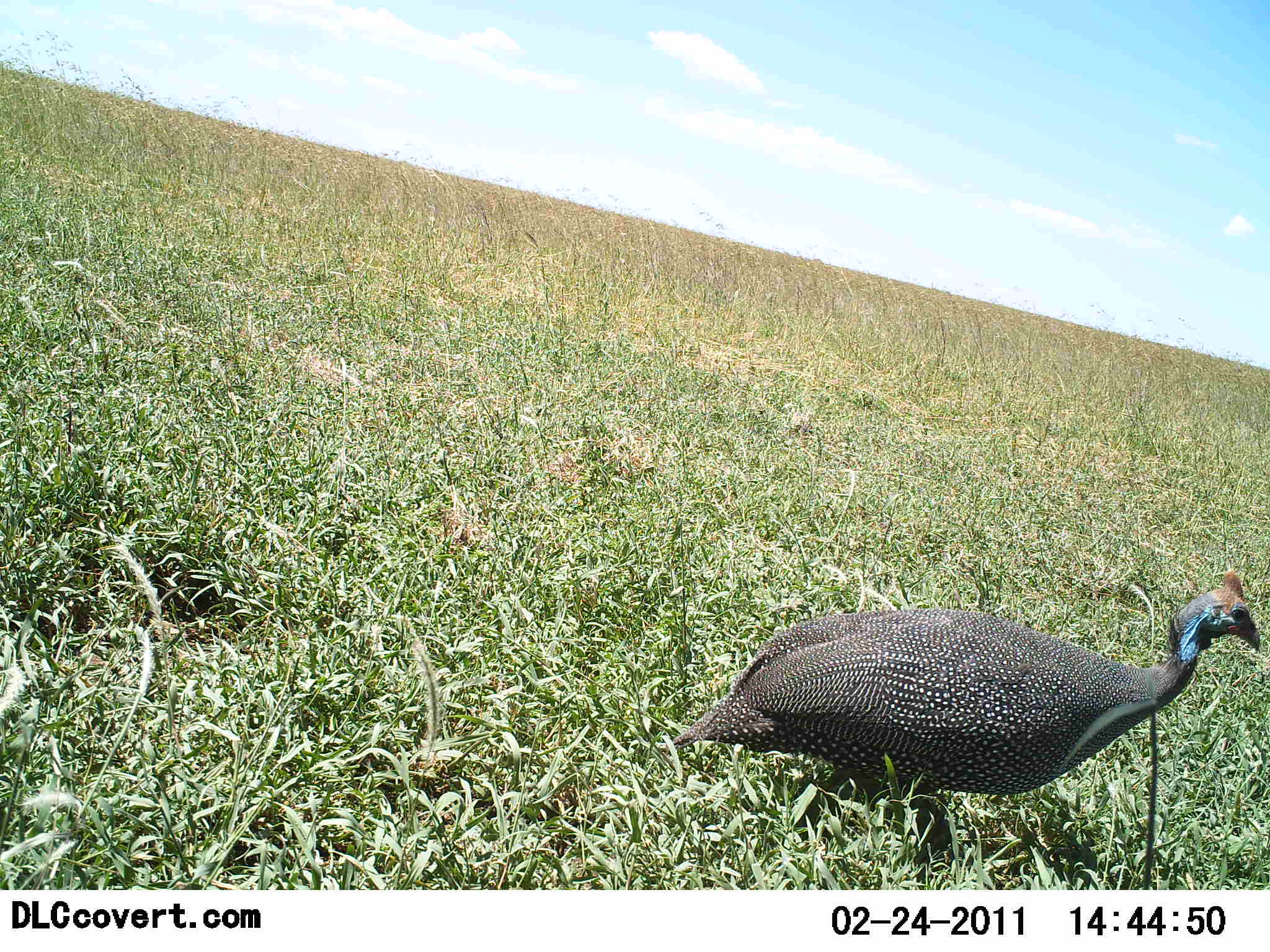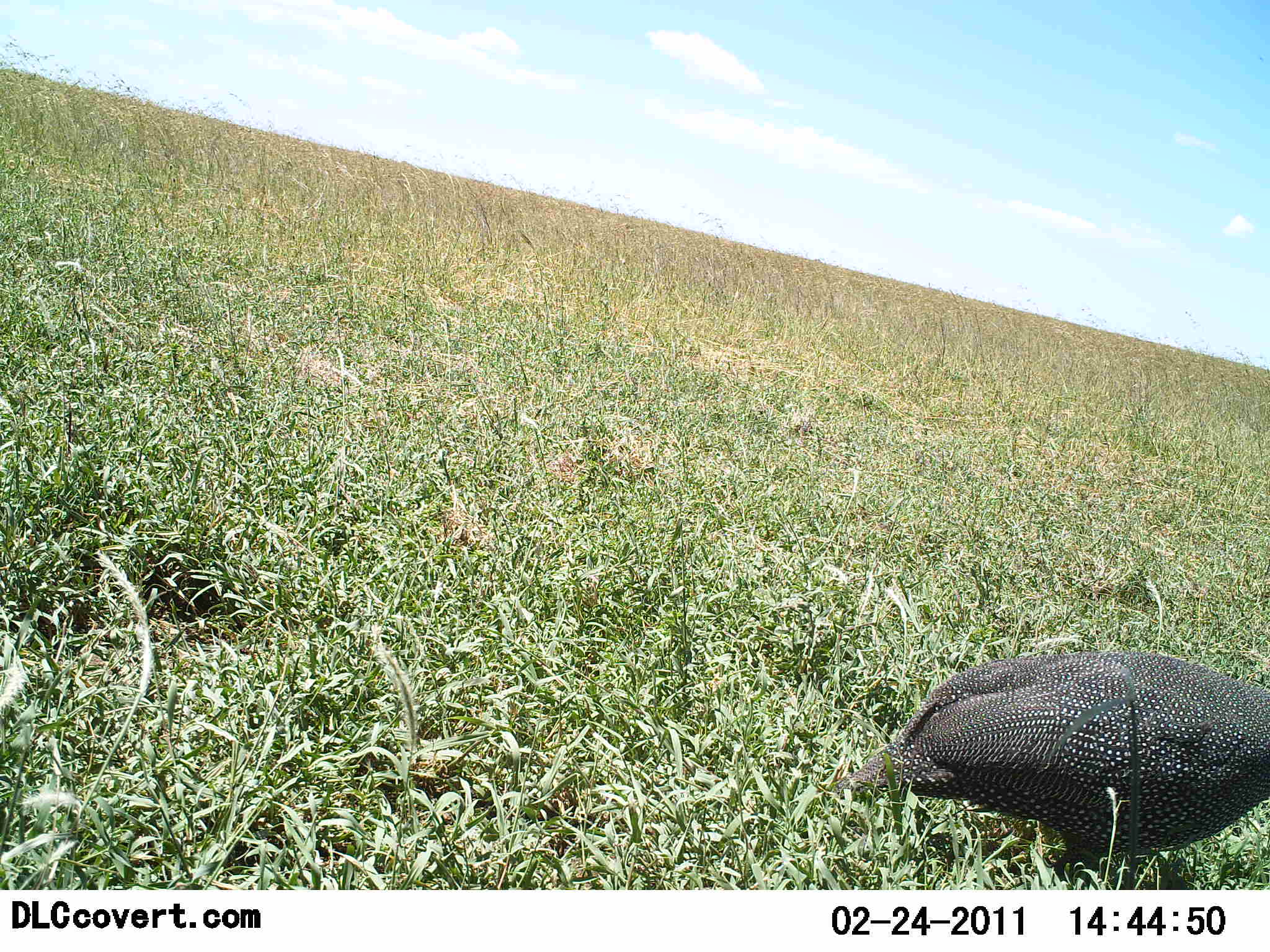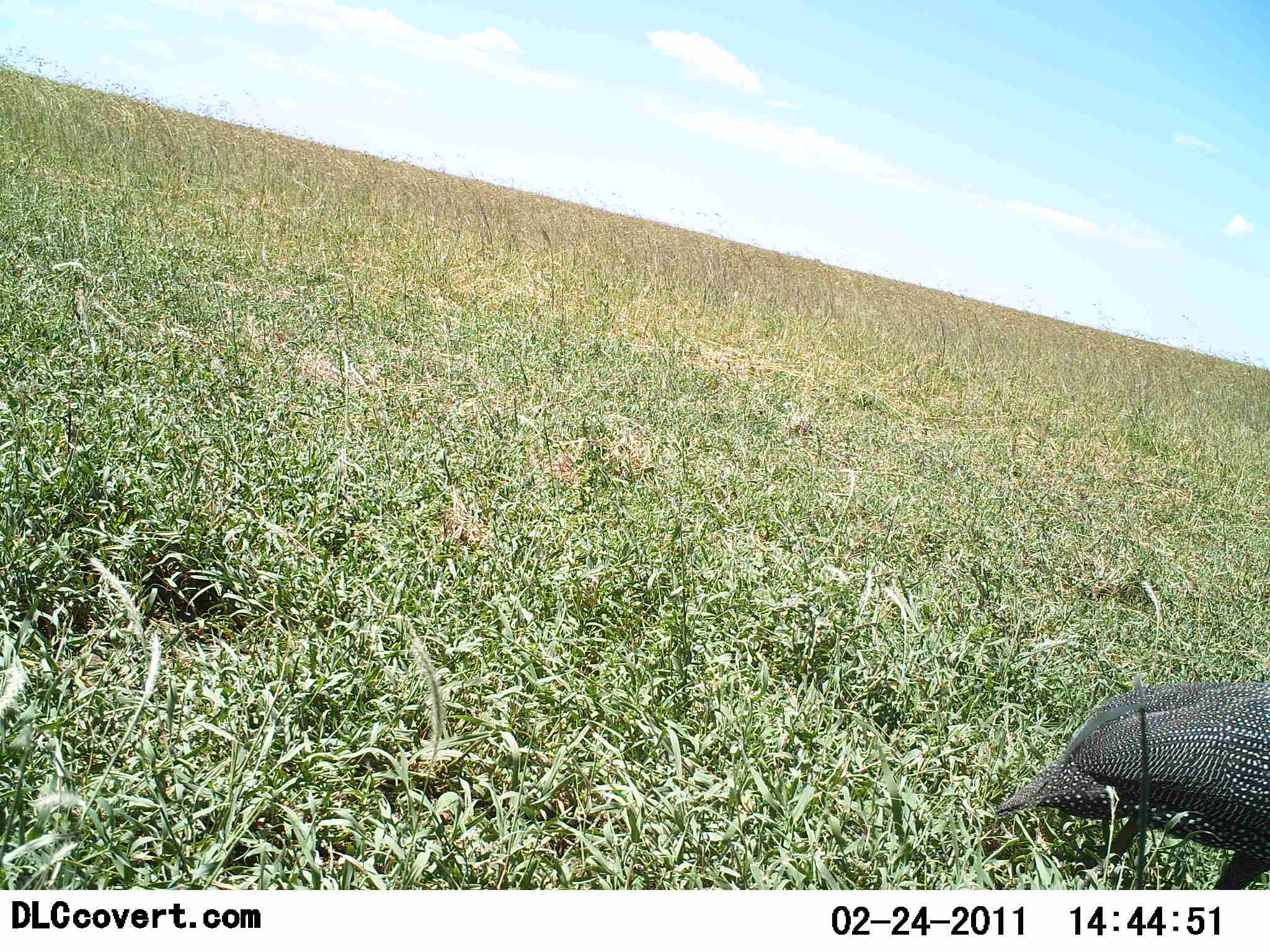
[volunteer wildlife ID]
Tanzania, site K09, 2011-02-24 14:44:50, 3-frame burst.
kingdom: Animalia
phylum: Chordata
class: Aves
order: Galliformes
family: Numididae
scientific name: Numididae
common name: guinea fowl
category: guineafowl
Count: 1.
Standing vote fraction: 0%.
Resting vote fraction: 0%.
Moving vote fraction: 100%.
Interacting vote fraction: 0%.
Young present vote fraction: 0%.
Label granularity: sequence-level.